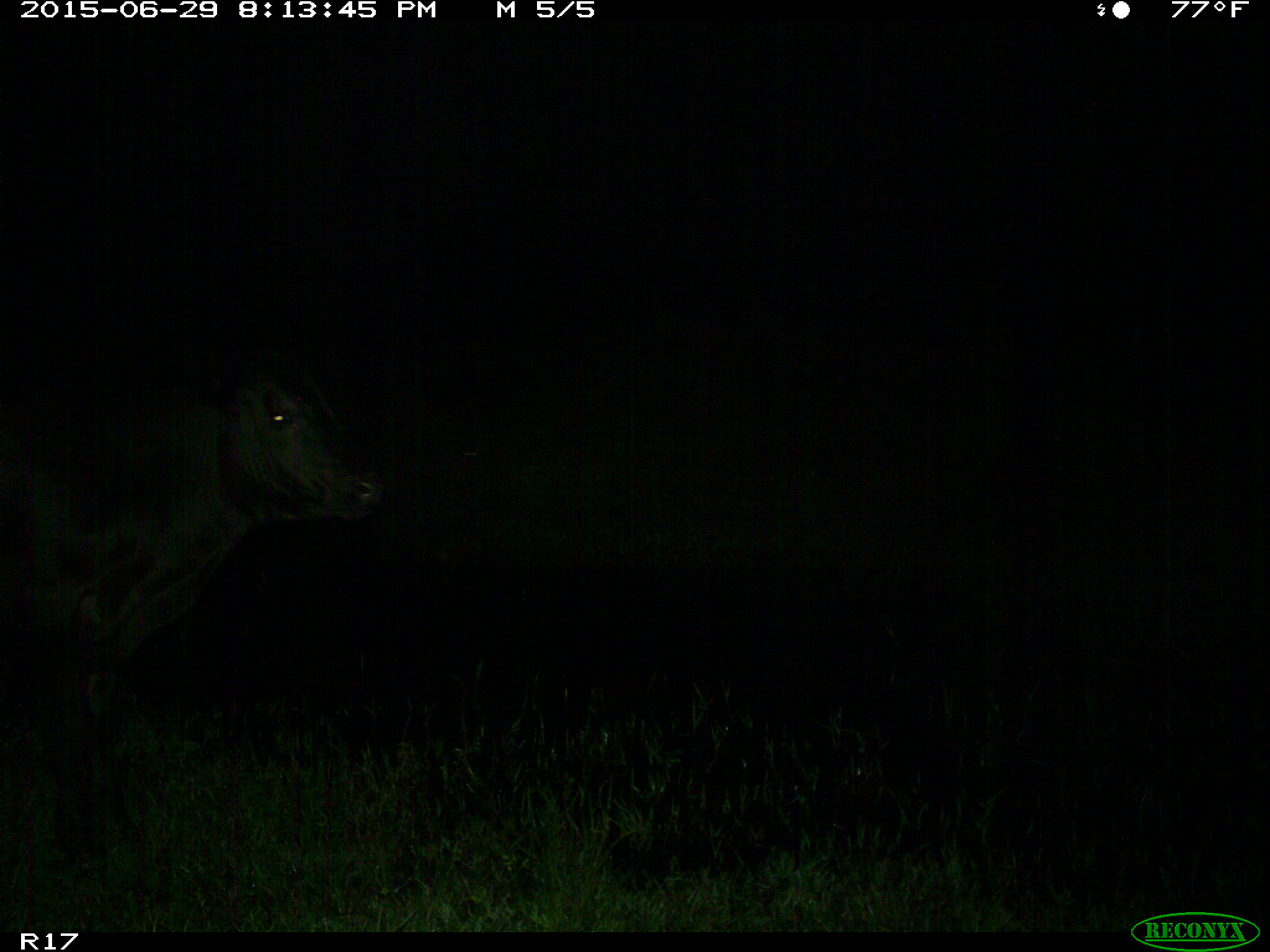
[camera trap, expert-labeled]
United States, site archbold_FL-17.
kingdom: Animalia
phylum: Chordata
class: Mammalia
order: Artiodactyla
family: Bovidae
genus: Bos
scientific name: Bos taurus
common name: domestic cow